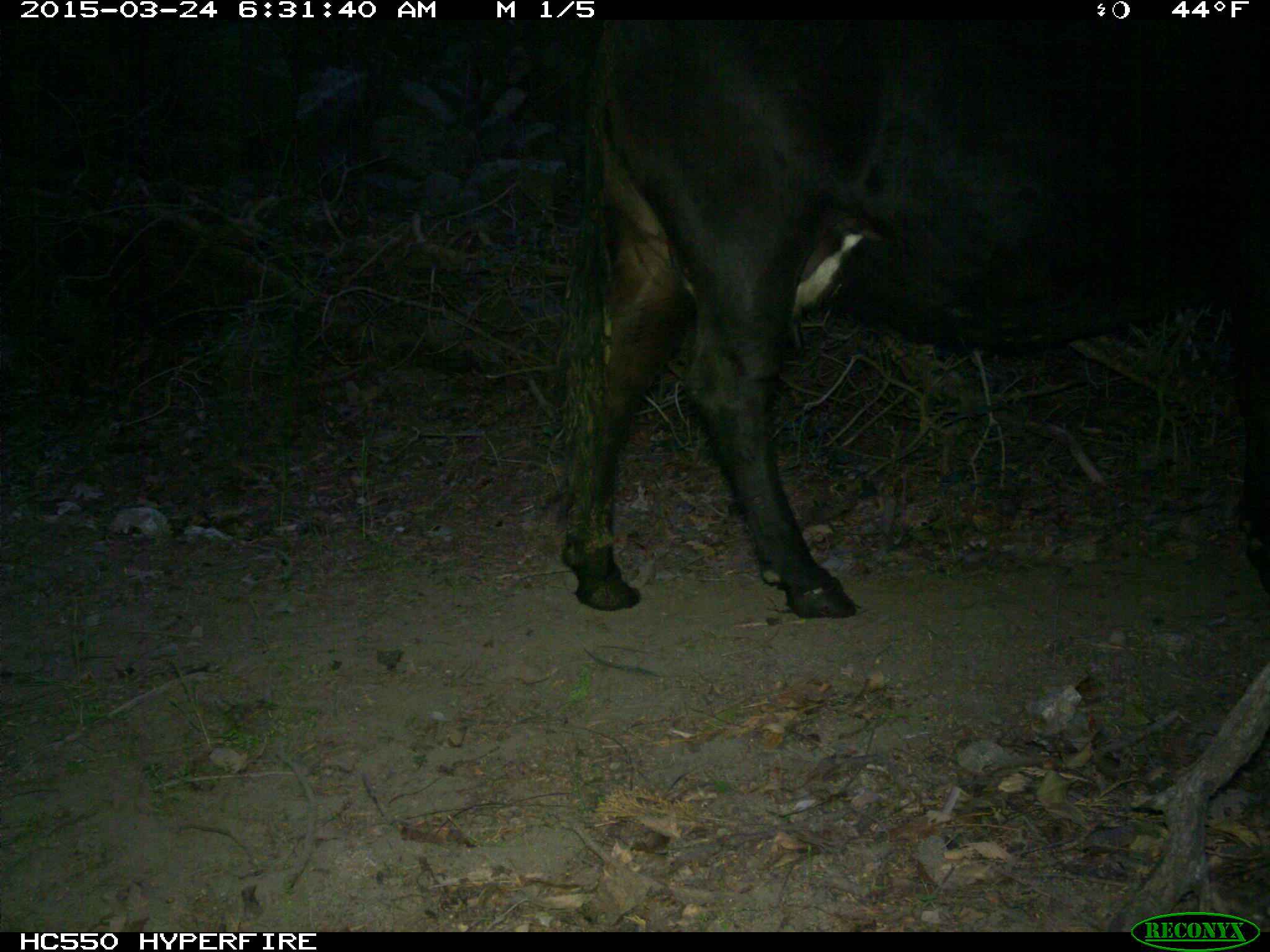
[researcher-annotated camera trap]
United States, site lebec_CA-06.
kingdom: Animalia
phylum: Chordata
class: Mammalia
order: Artiodactyla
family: Bovidae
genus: Bos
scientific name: Bos taurus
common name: domestic cow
Bos taurus (domestic cow).